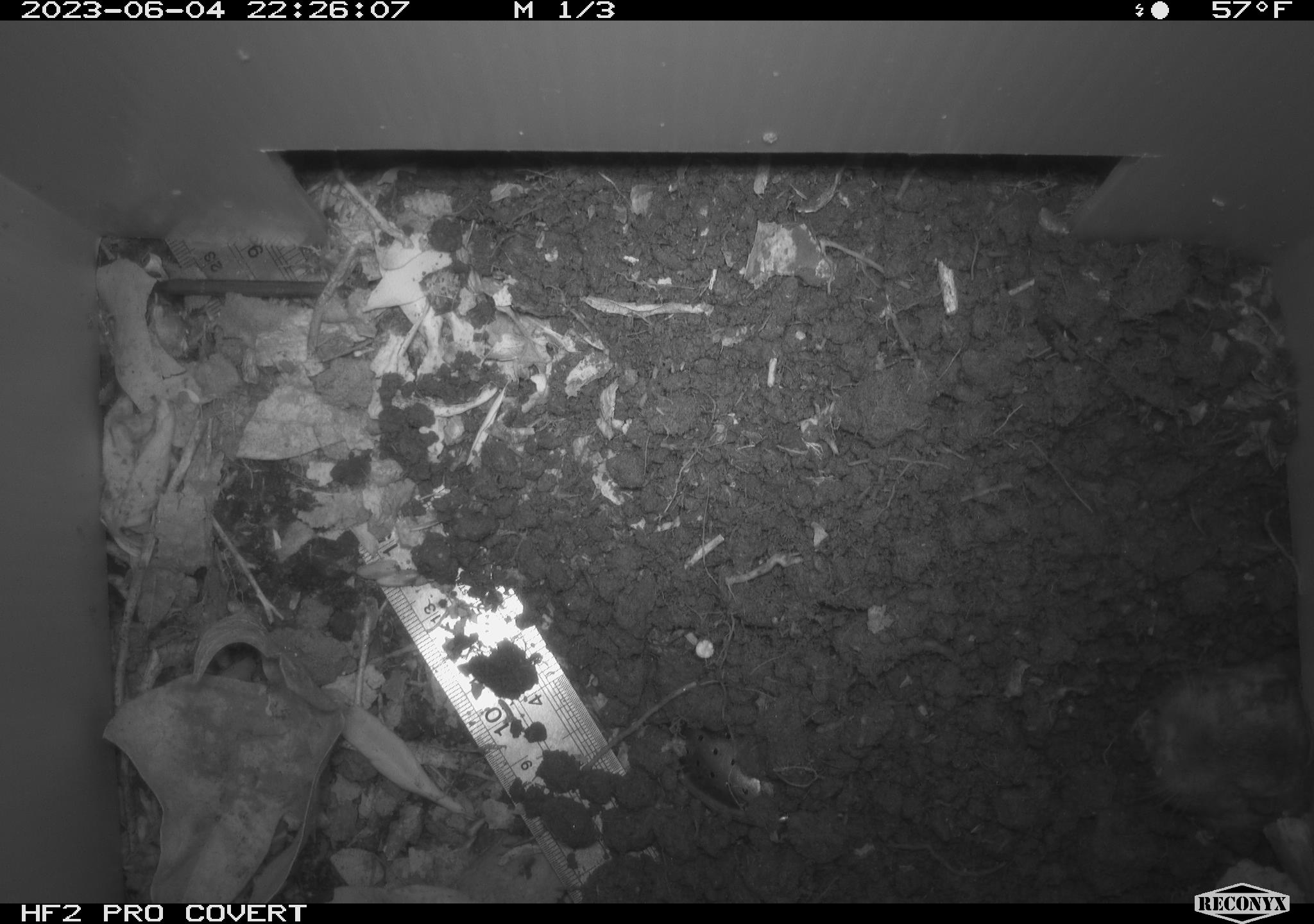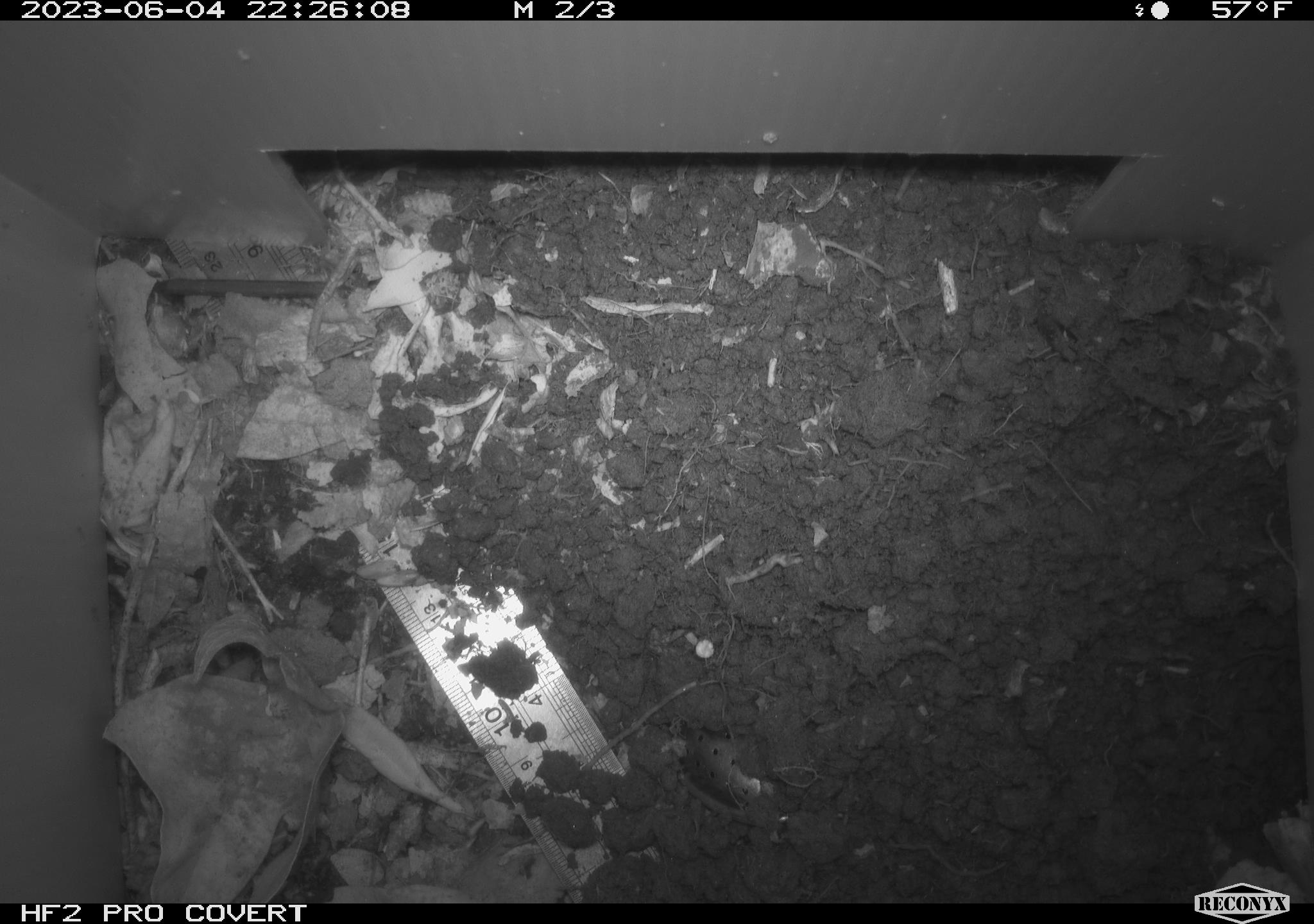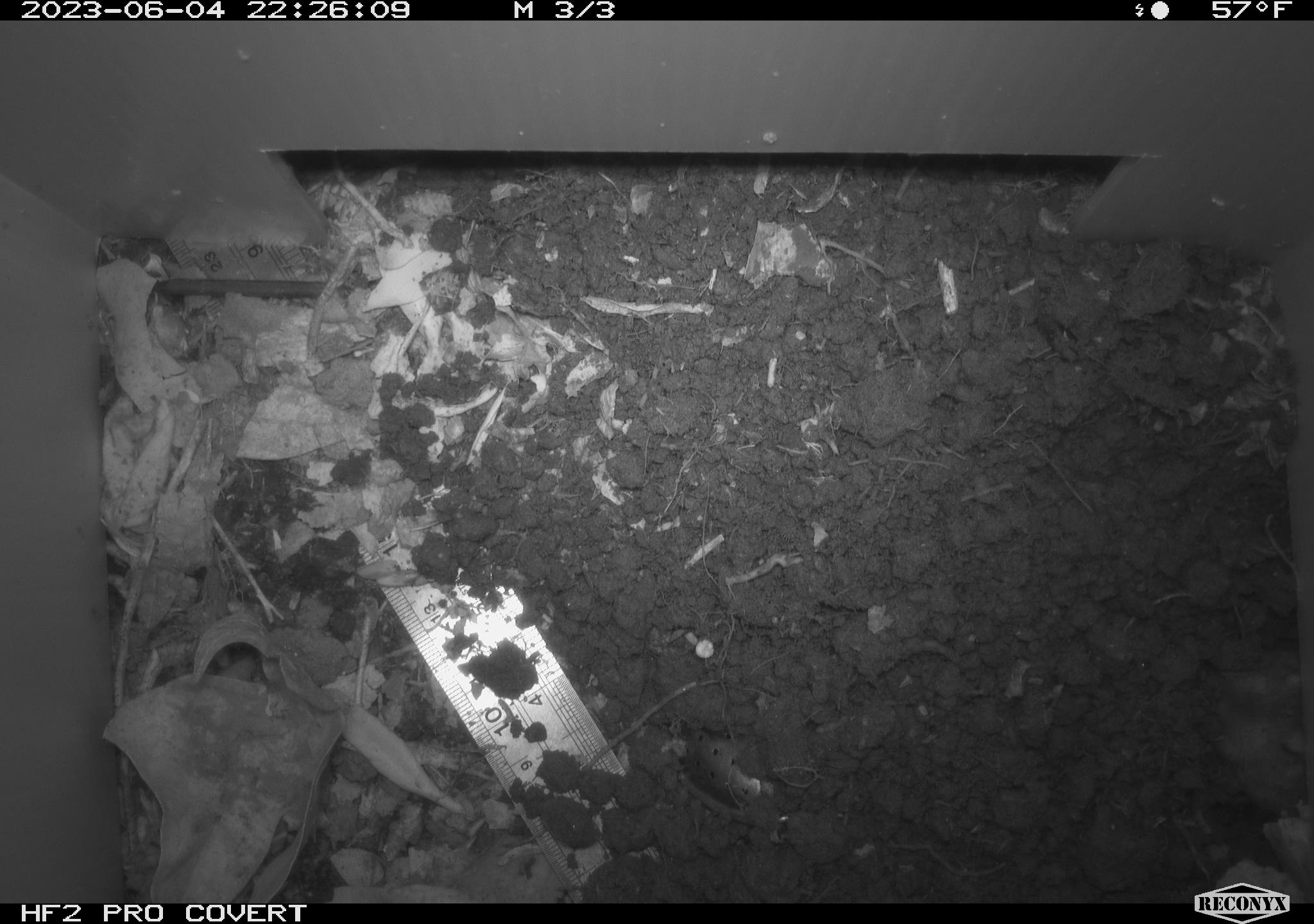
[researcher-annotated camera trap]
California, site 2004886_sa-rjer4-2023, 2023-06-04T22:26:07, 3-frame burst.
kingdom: Animalia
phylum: Chordata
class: Mammalia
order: Rodentia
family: Geomyidae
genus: Megascapheus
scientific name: Megascapheus bottae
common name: botta's pocket gopher